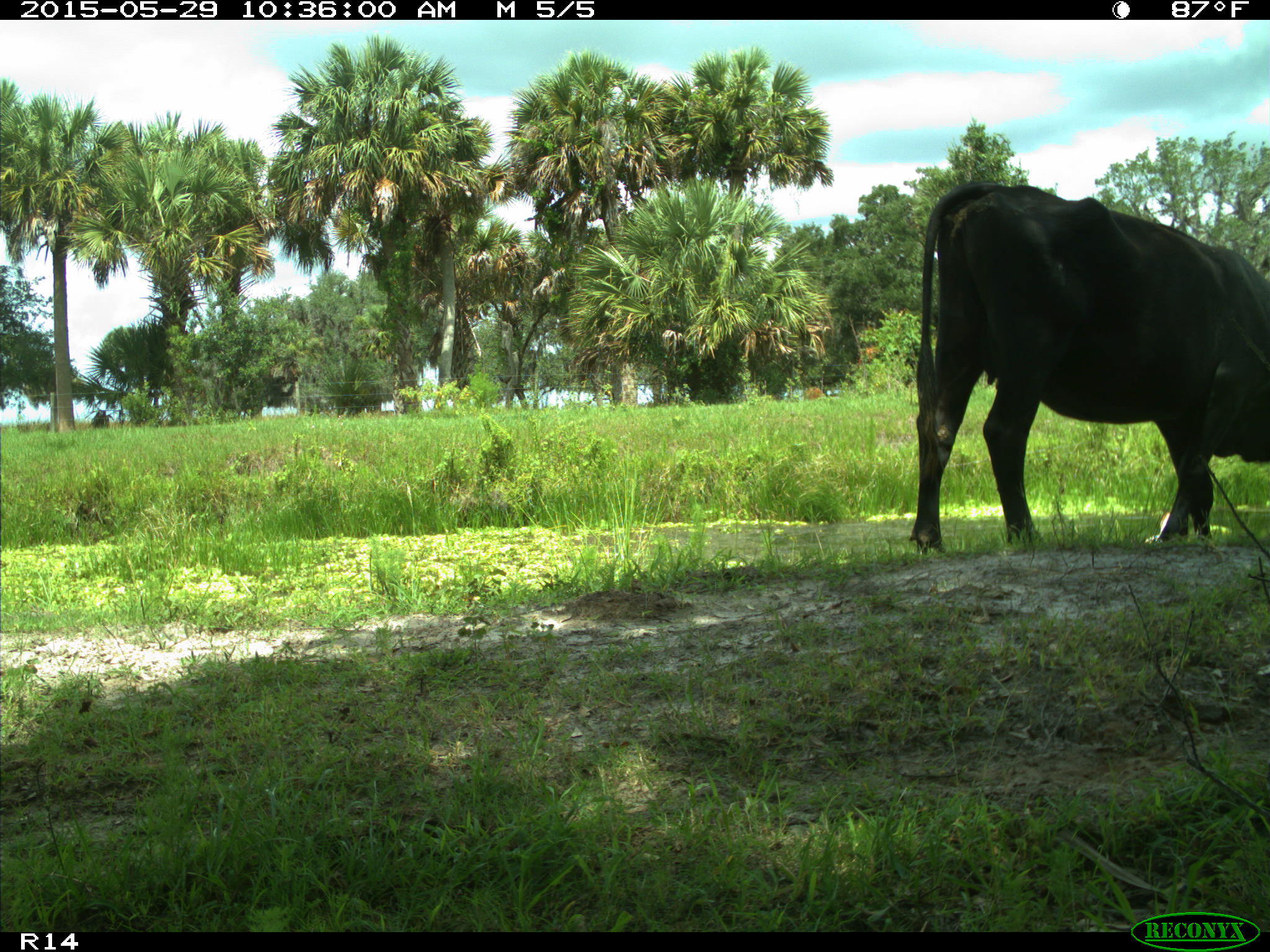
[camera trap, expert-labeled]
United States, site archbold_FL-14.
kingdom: Animalia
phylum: Chordata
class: Mammalia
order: Artiodactyla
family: Bovidae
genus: Bos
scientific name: Bos taurus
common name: domestic cow